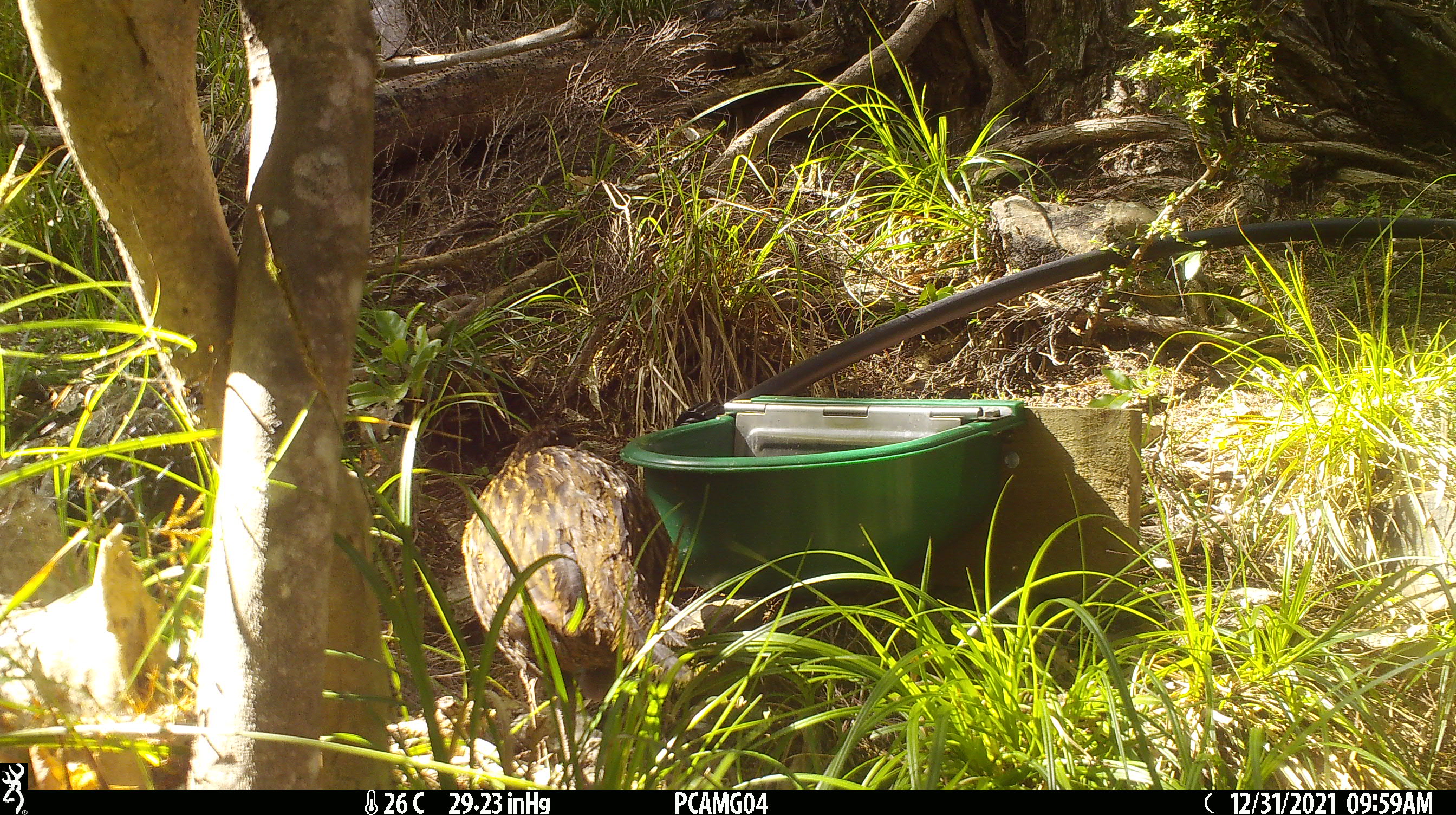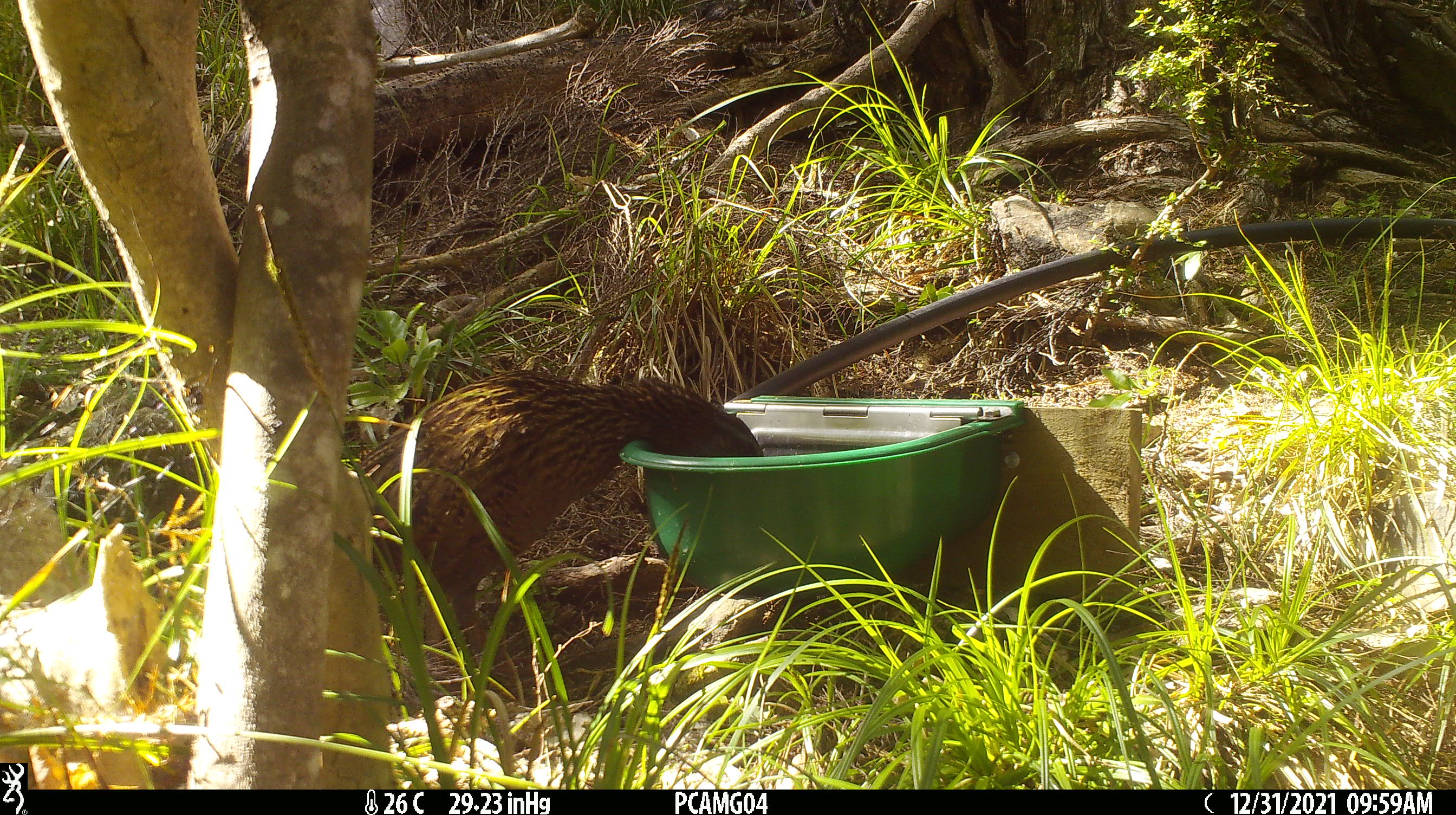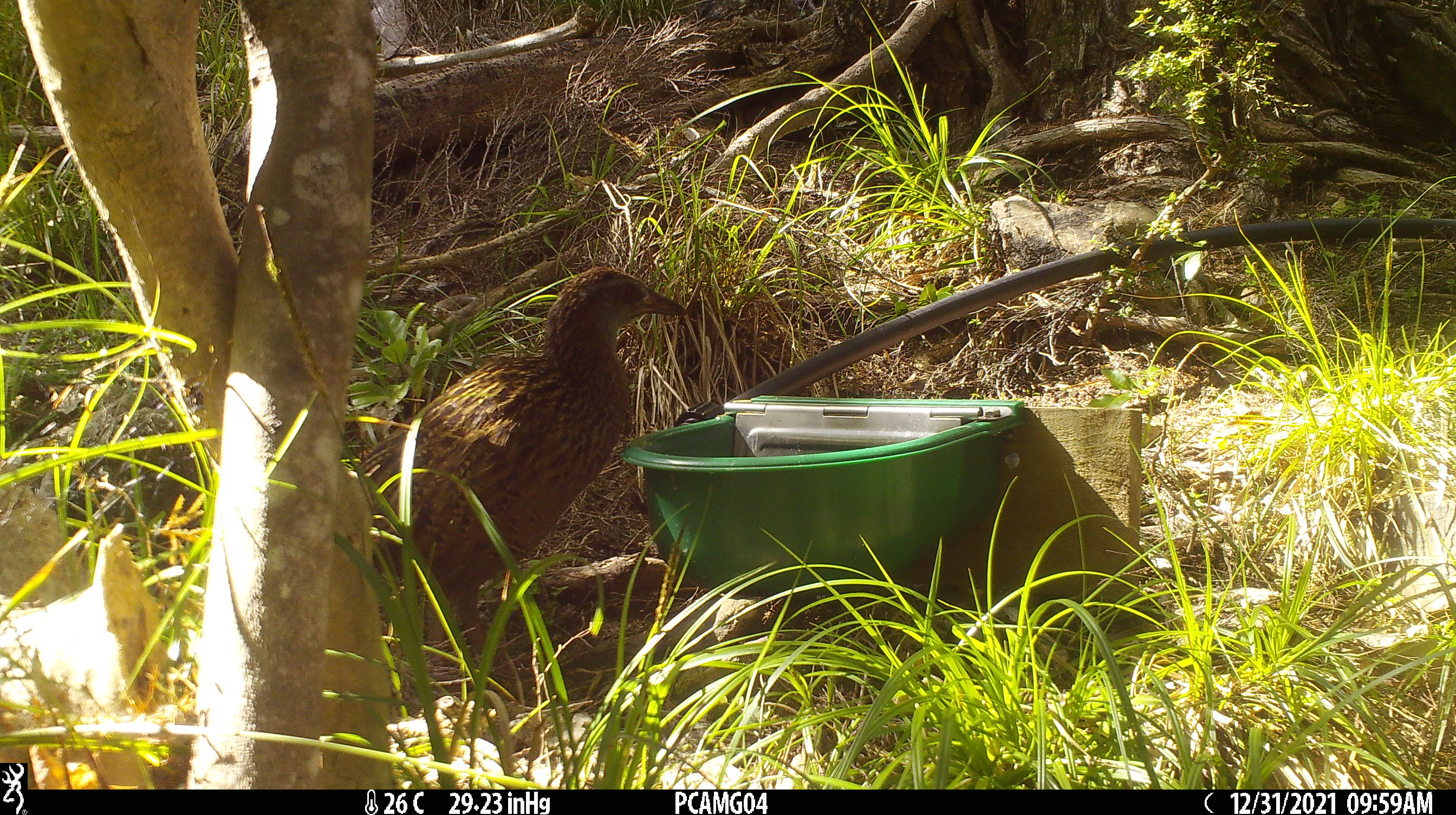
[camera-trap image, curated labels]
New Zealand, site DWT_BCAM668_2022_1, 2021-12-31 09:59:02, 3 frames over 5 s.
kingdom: Animalia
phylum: Chordata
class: Aves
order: Gruiformes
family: Rallidae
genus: Gallirallus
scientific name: Gallirallus australis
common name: weka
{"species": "weka (Gallirallus australis)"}